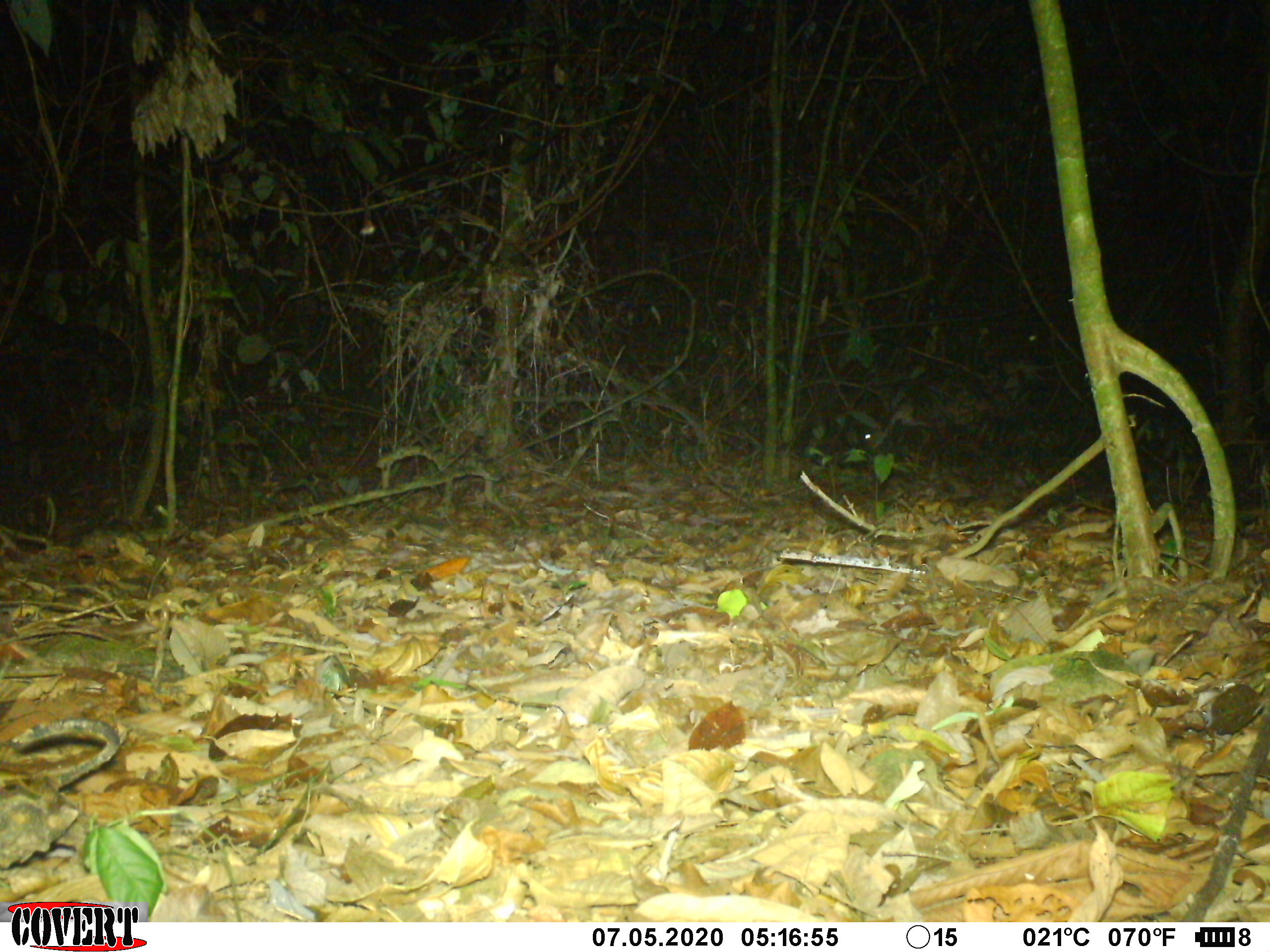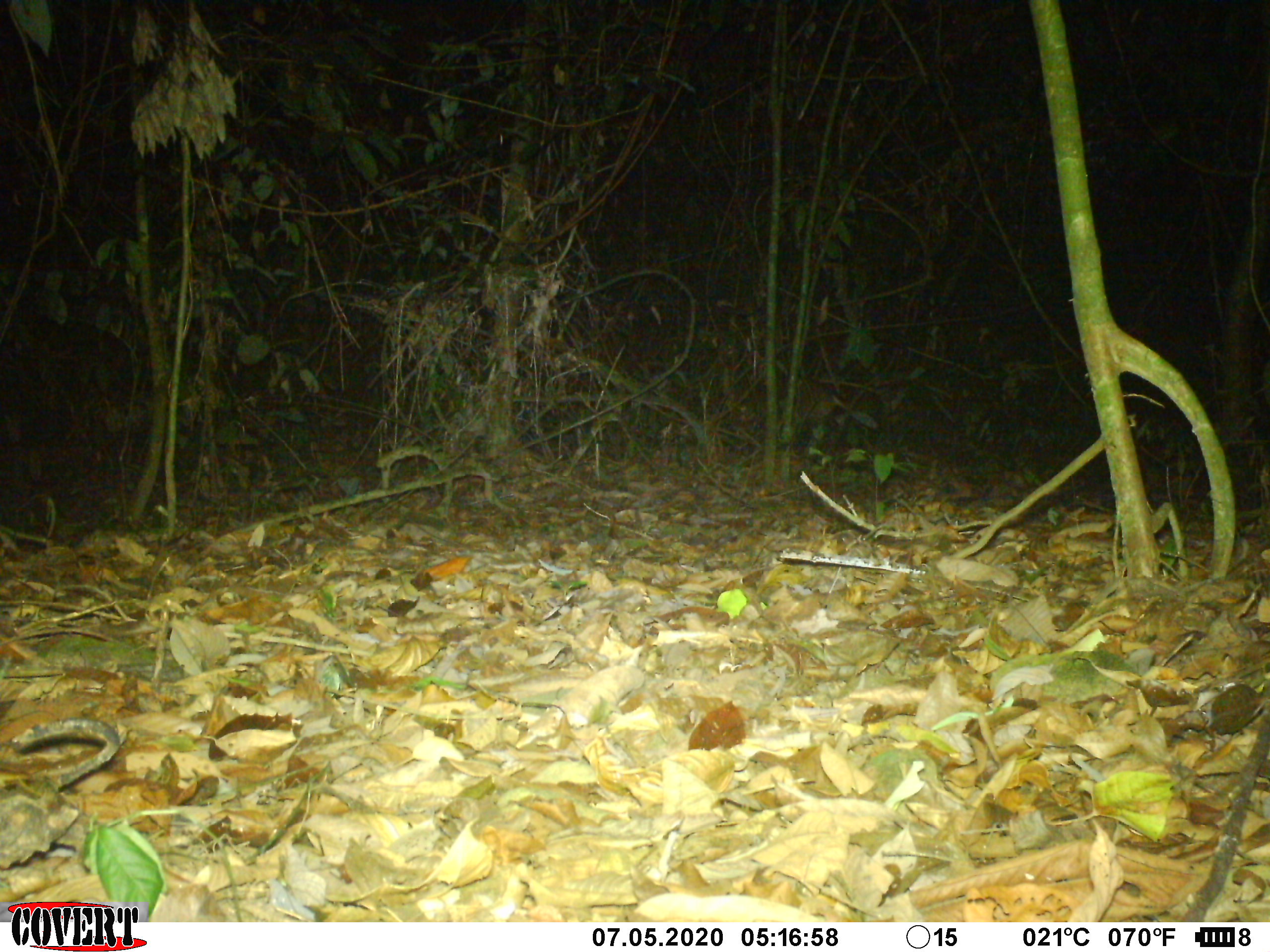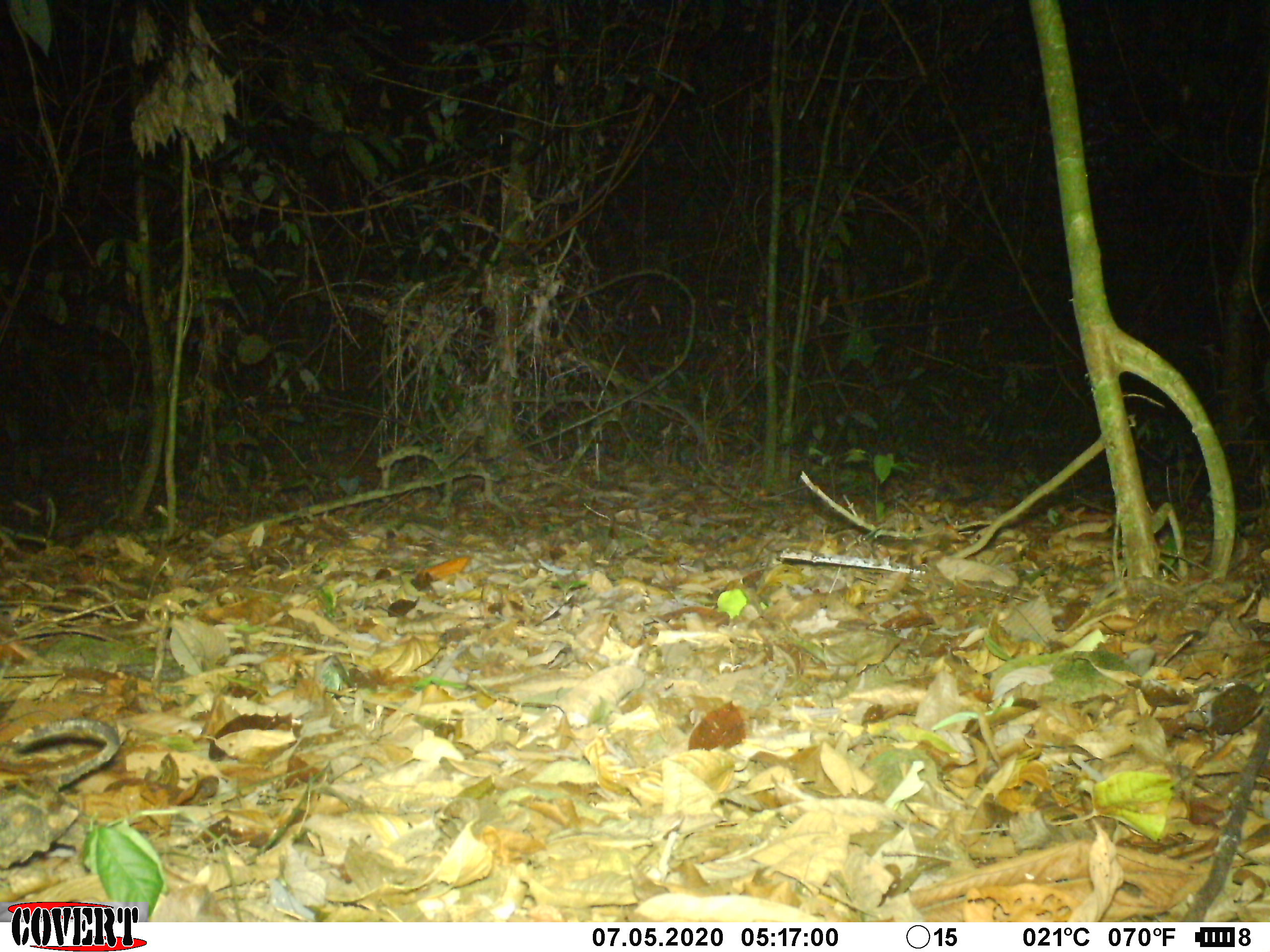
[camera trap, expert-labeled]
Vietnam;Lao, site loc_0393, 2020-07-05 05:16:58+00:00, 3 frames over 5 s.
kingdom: Animalia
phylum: Chordata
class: Mammalia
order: Artiodactyla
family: Cervidae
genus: Muntiacus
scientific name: Muntiacus vuquangensis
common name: large-antlered muntjac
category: large antlered muntjac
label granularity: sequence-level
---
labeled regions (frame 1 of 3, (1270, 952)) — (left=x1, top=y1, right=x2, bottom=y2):
large antlered muntjac: (left=862, top=392, right=1008, bottom=450)